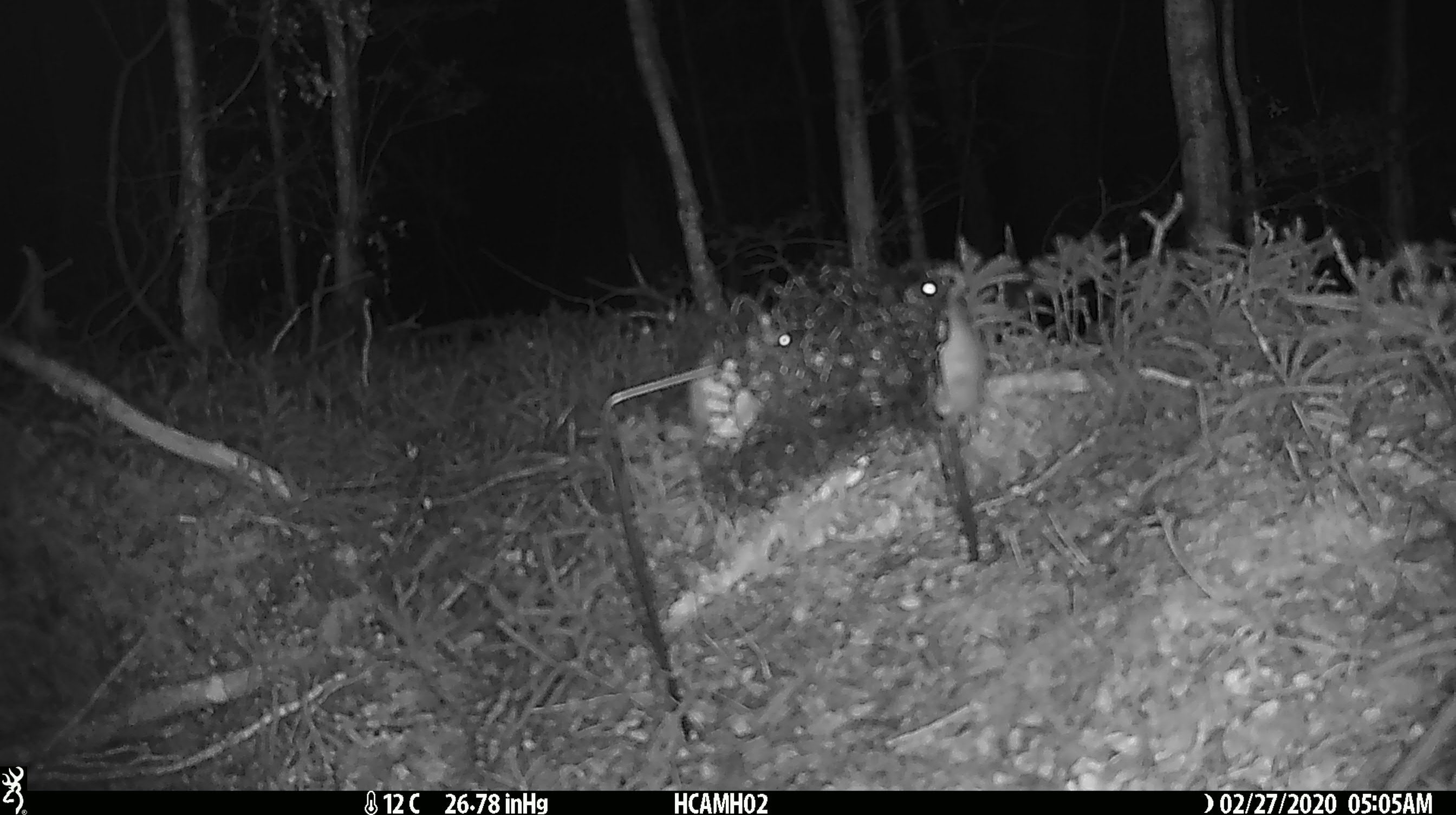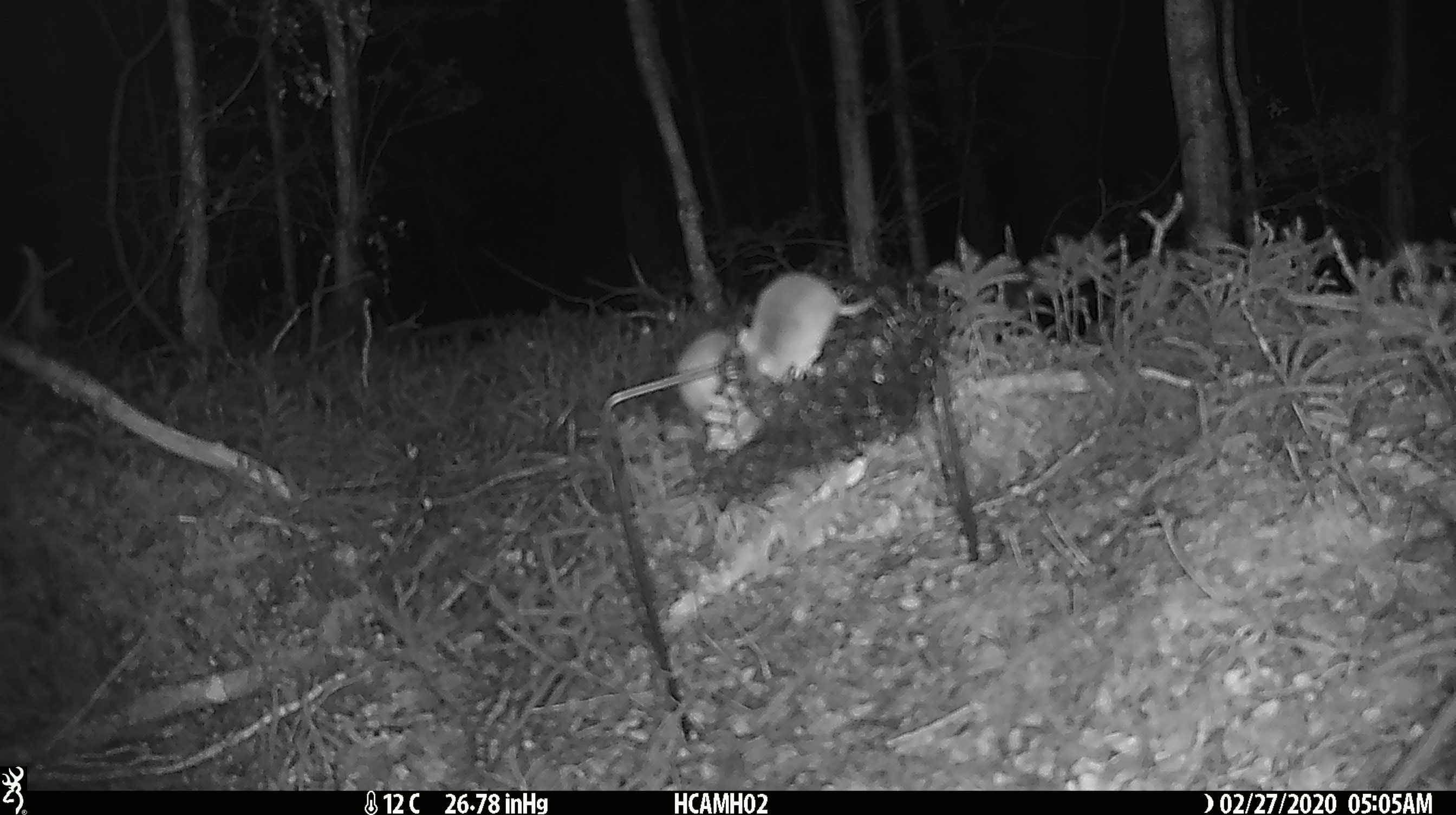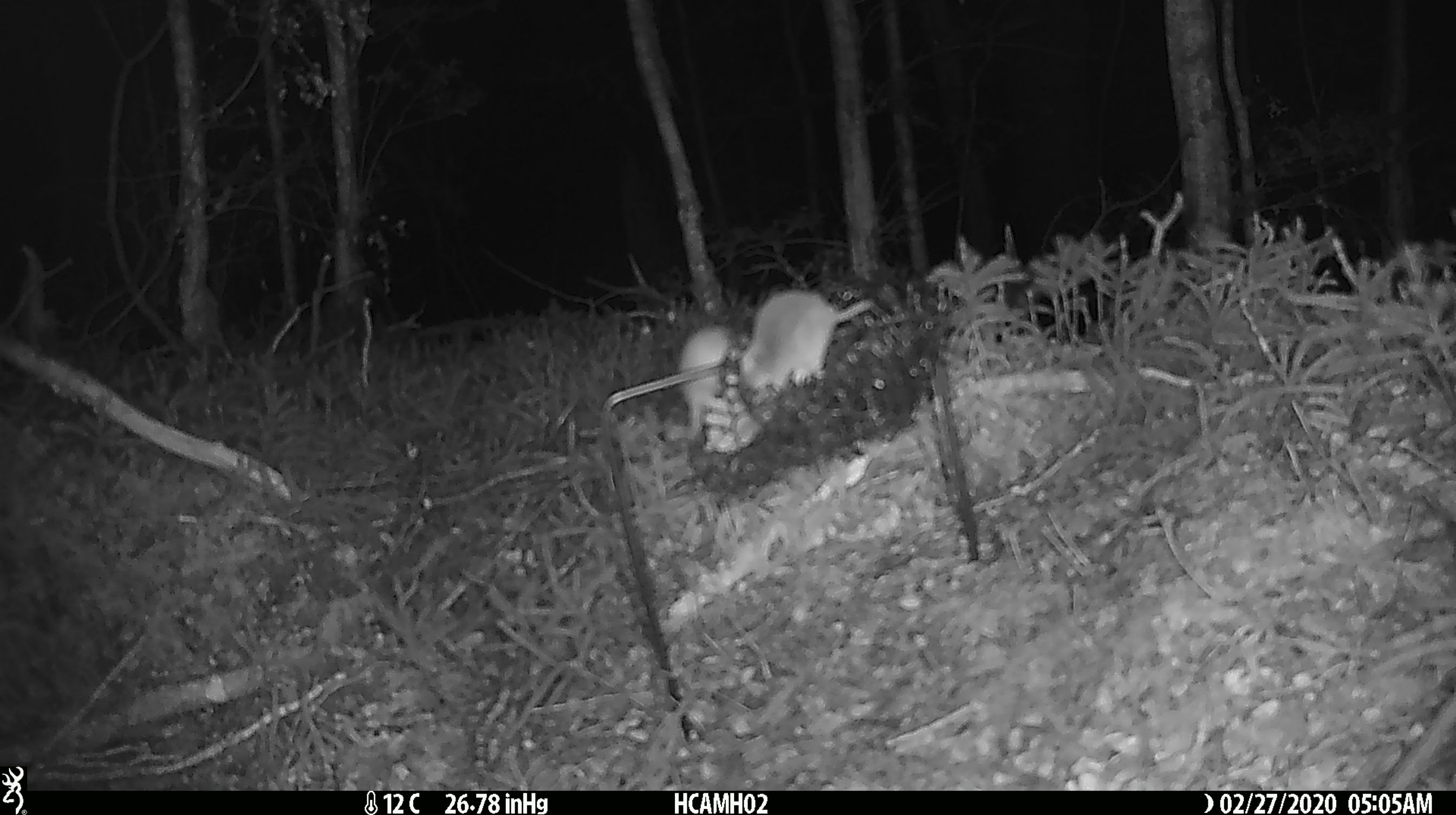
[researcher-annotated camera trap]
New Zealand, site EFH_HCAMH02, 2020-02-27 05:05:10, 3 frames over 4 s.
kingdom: Animalia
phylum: Chordata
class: Mammalia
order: Rodentia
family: Muridae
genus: Mus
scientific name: Mus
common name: mouse